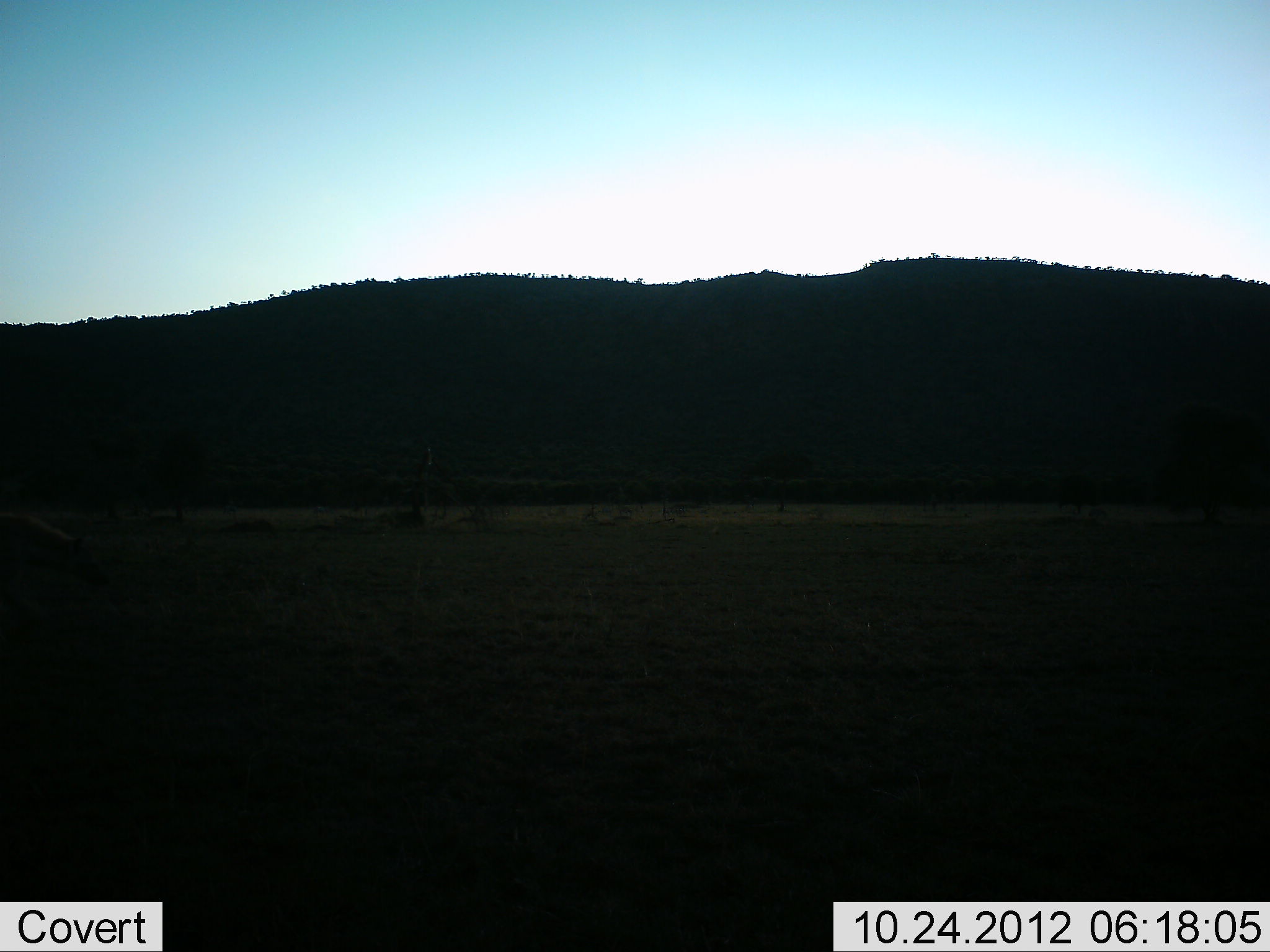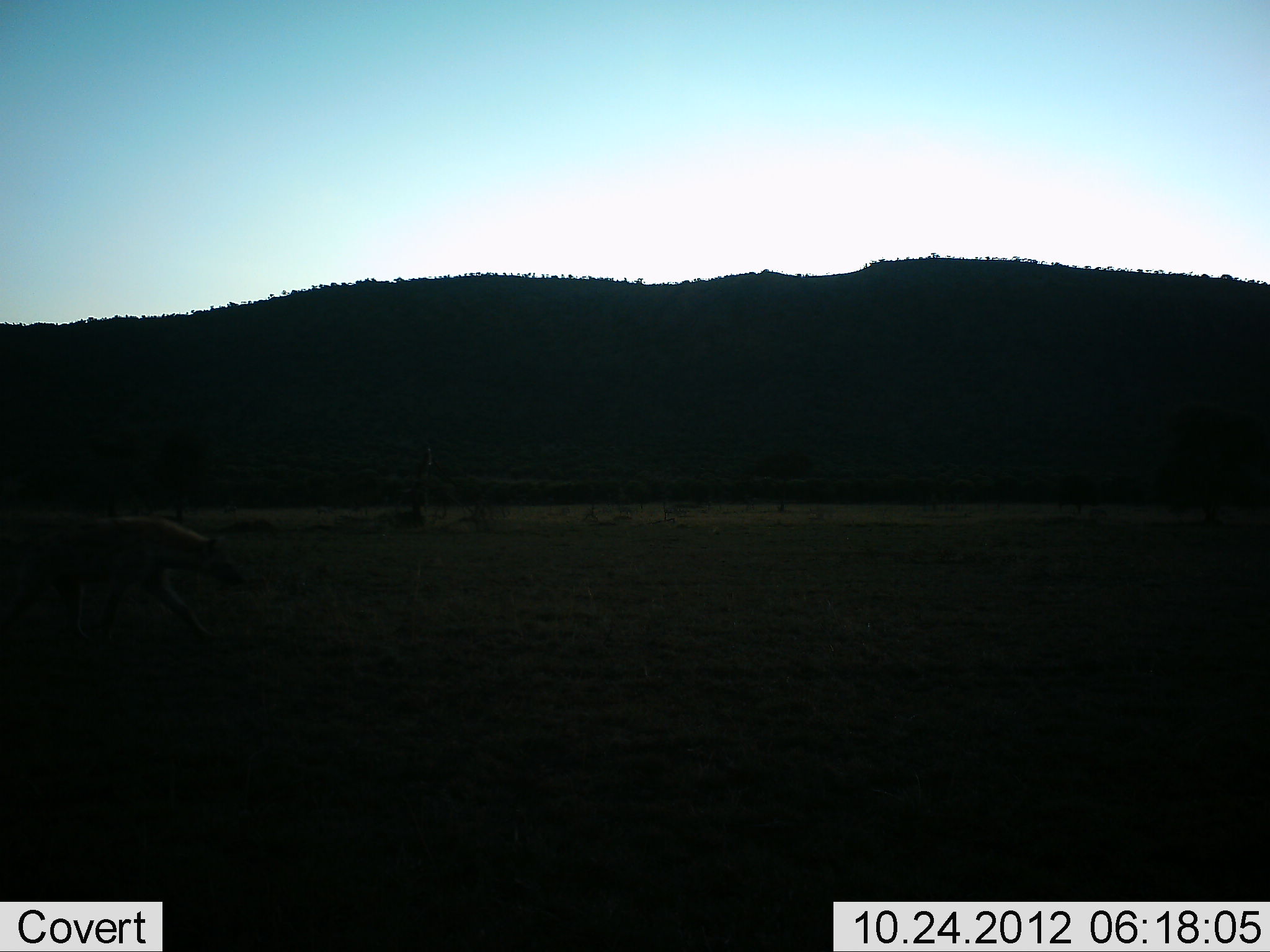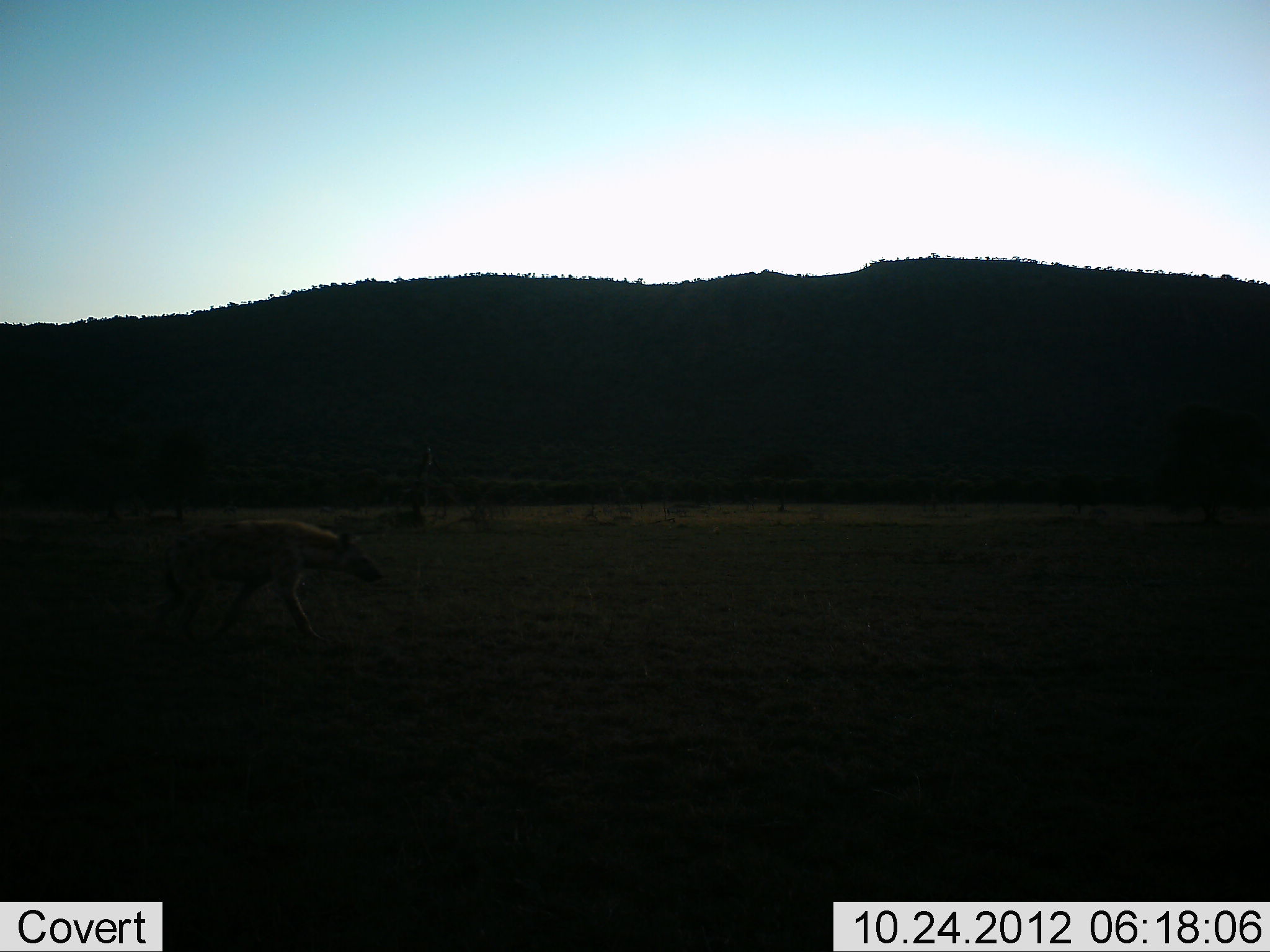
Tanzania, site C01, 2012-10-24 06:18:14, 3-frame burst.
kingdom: Animalia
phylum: Chordata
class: Mammalia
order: Carnivora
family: Hyaenidae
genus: Crocuta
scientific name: Crocuta crocuta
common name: spotted hyena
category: hyenaspotted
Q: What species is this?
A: Hyenaspotted (spotted hyena) (Crocuta crocuta).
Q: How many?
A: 1.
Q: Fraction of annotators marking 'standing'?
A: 0%.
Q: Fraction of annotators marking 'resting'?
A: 0%.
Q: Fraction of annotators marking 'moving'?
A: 100%.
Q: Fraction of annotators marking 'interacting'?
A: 0%.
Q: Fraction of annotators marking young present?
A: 0%.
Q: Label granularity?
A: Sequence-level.